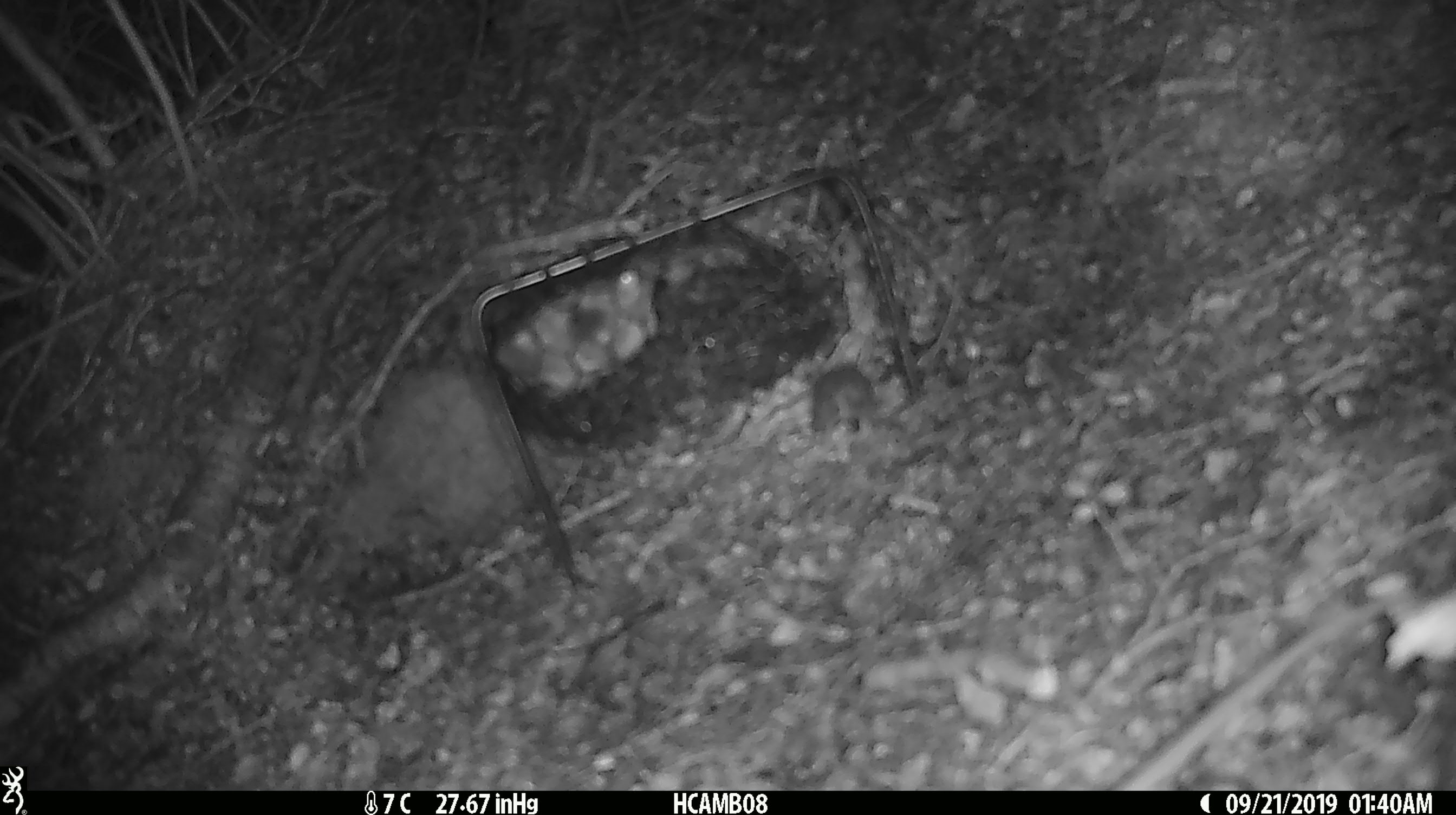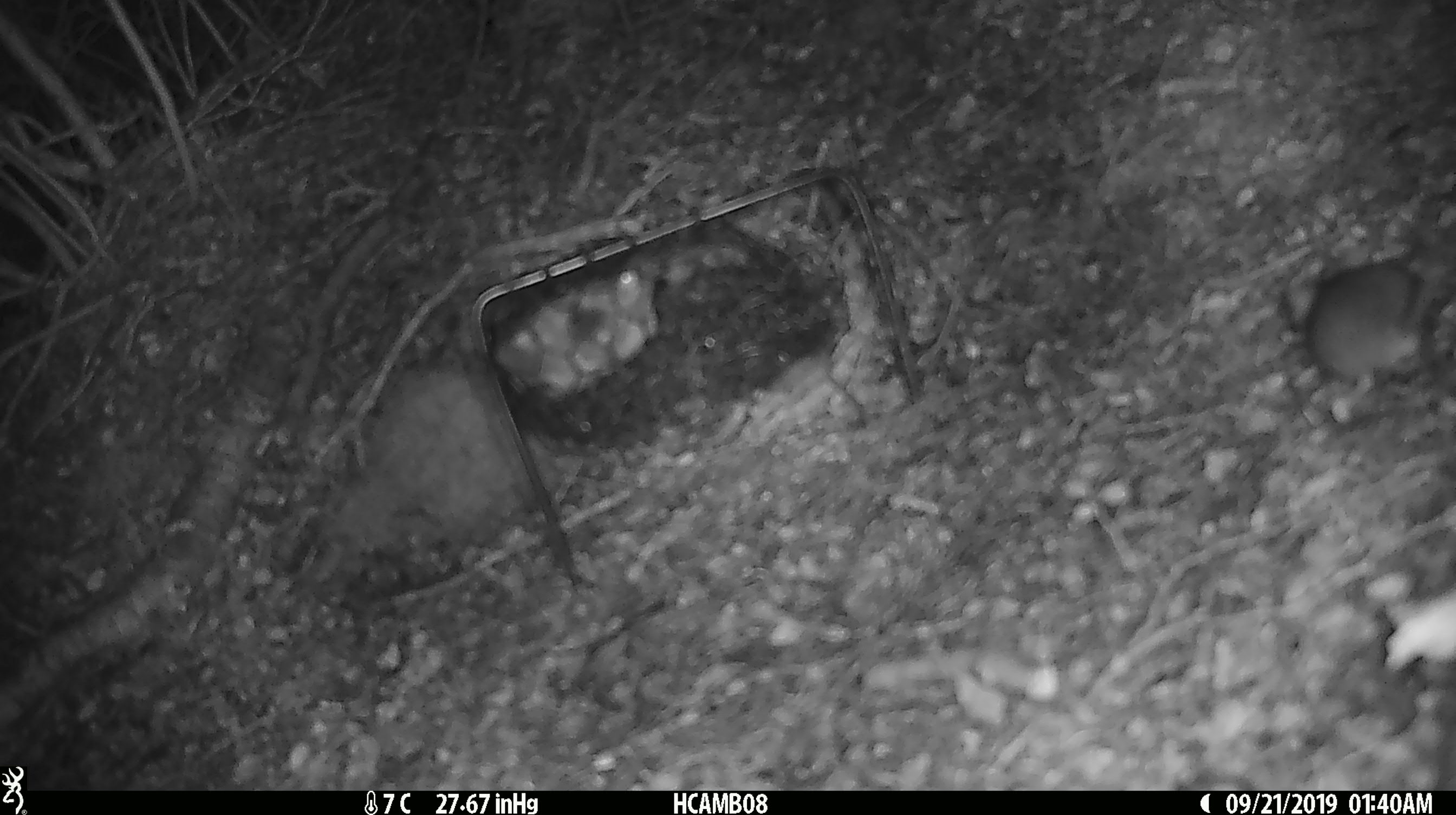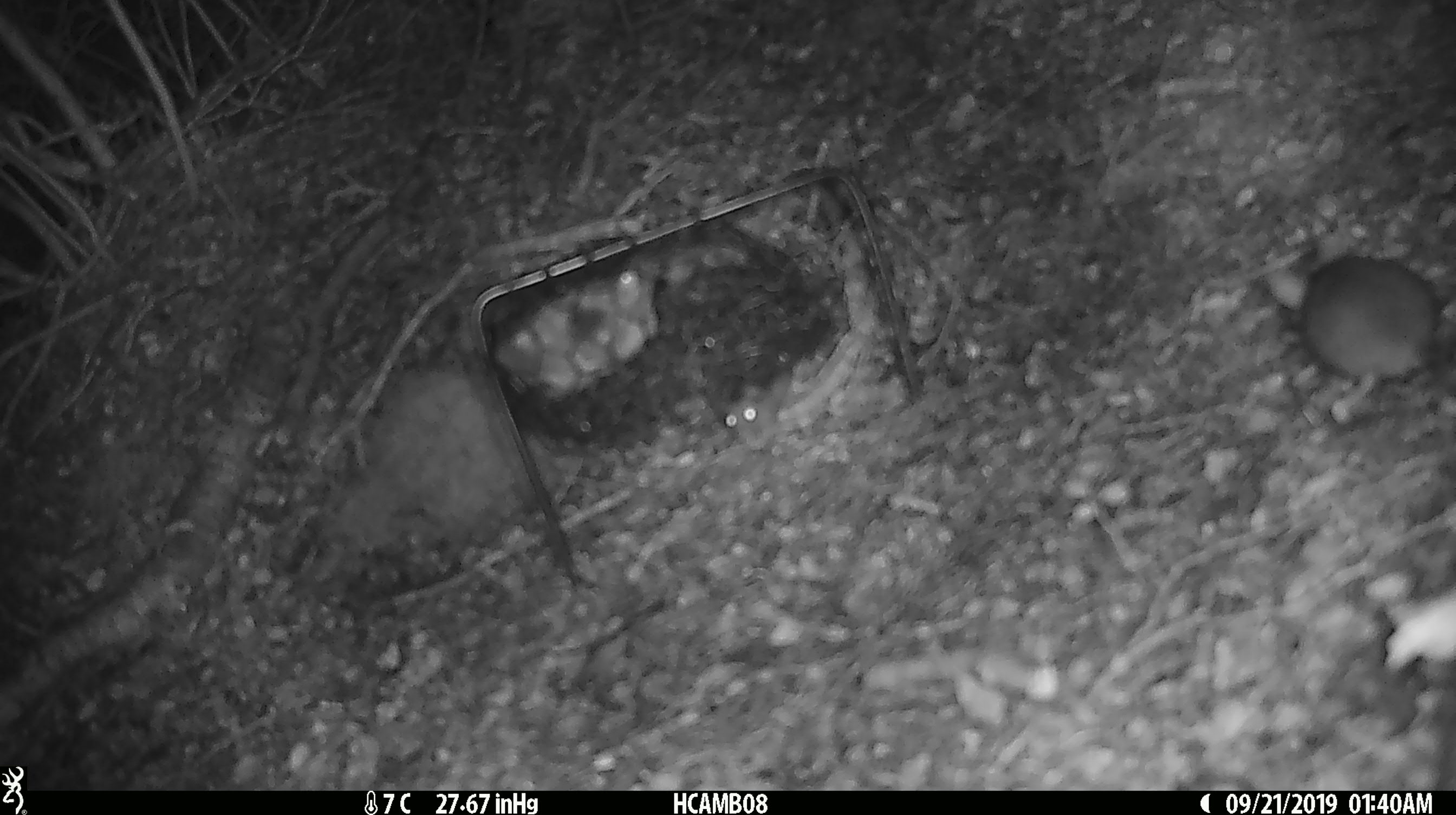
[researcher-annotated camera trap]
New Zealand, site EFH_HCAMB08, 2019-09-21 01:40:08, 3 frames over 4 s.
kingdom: Animalia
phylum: Chordata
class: Mammalia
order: Rodentia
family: Muridae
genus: Mus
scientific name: Mus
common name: mouse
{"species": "mouse (Mus)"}